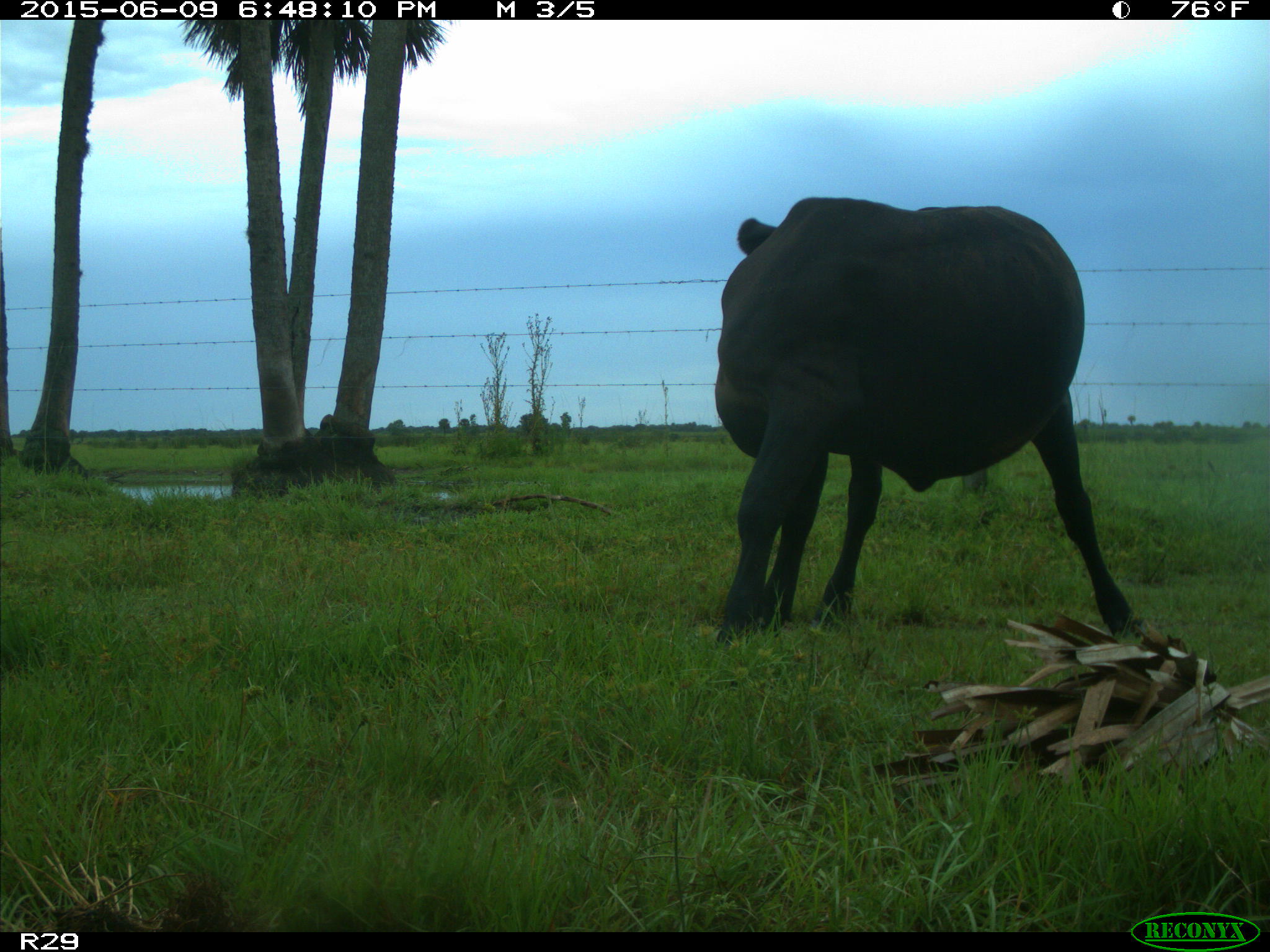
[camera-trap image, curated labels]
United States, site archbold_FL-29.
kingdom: Animalia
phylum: Chordata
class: Mammalia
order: Artiodactyla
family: Bovidae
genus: Bos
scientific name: Bos taurus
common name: domestic cow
Bos taurus (domestic cow).